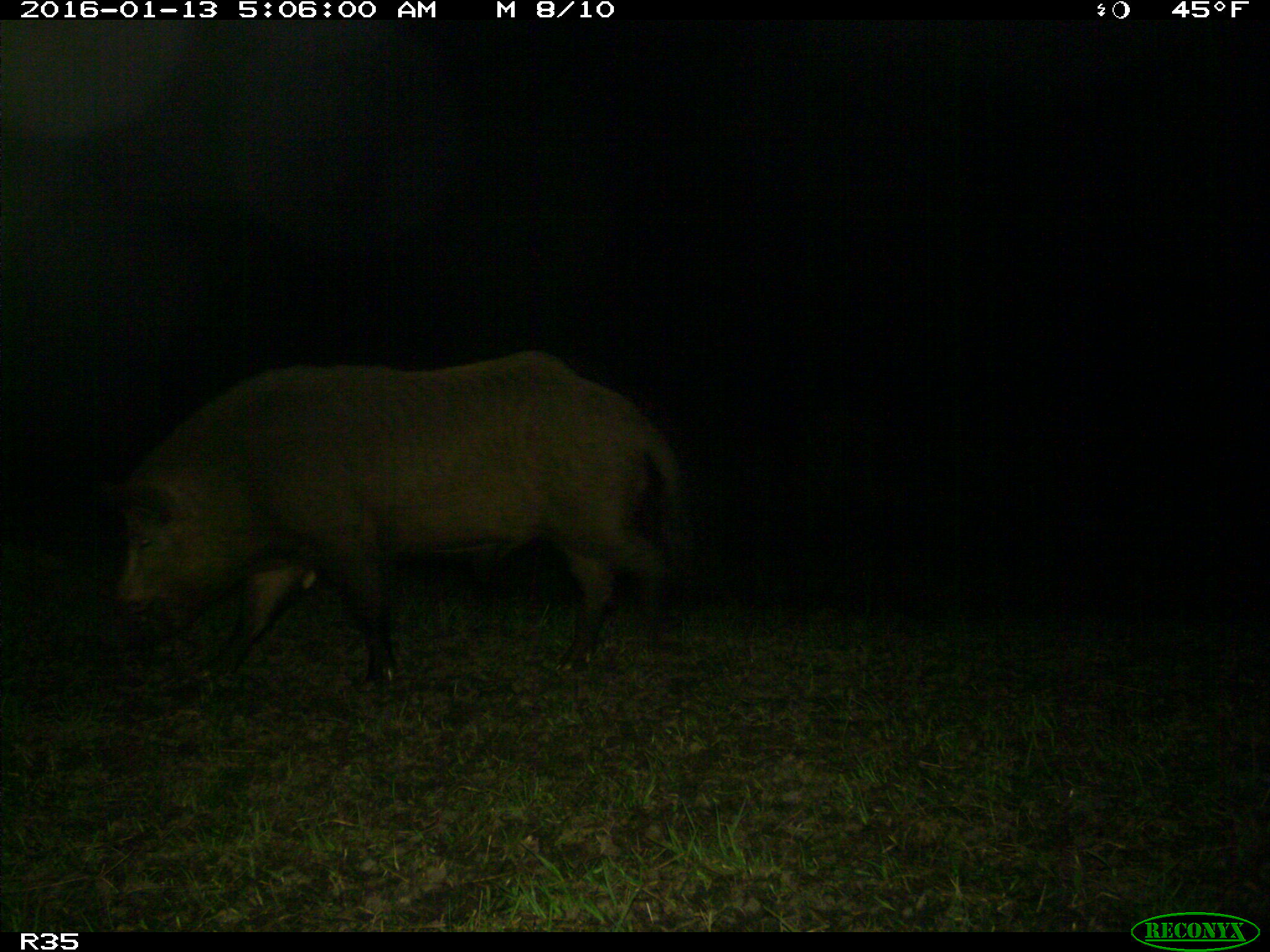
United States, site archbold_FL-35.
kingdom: Animalia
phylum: Chordata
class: Mammalia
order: Artiodactyla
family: Suidae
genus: Sus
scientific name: Sus scrofa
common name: wild boar